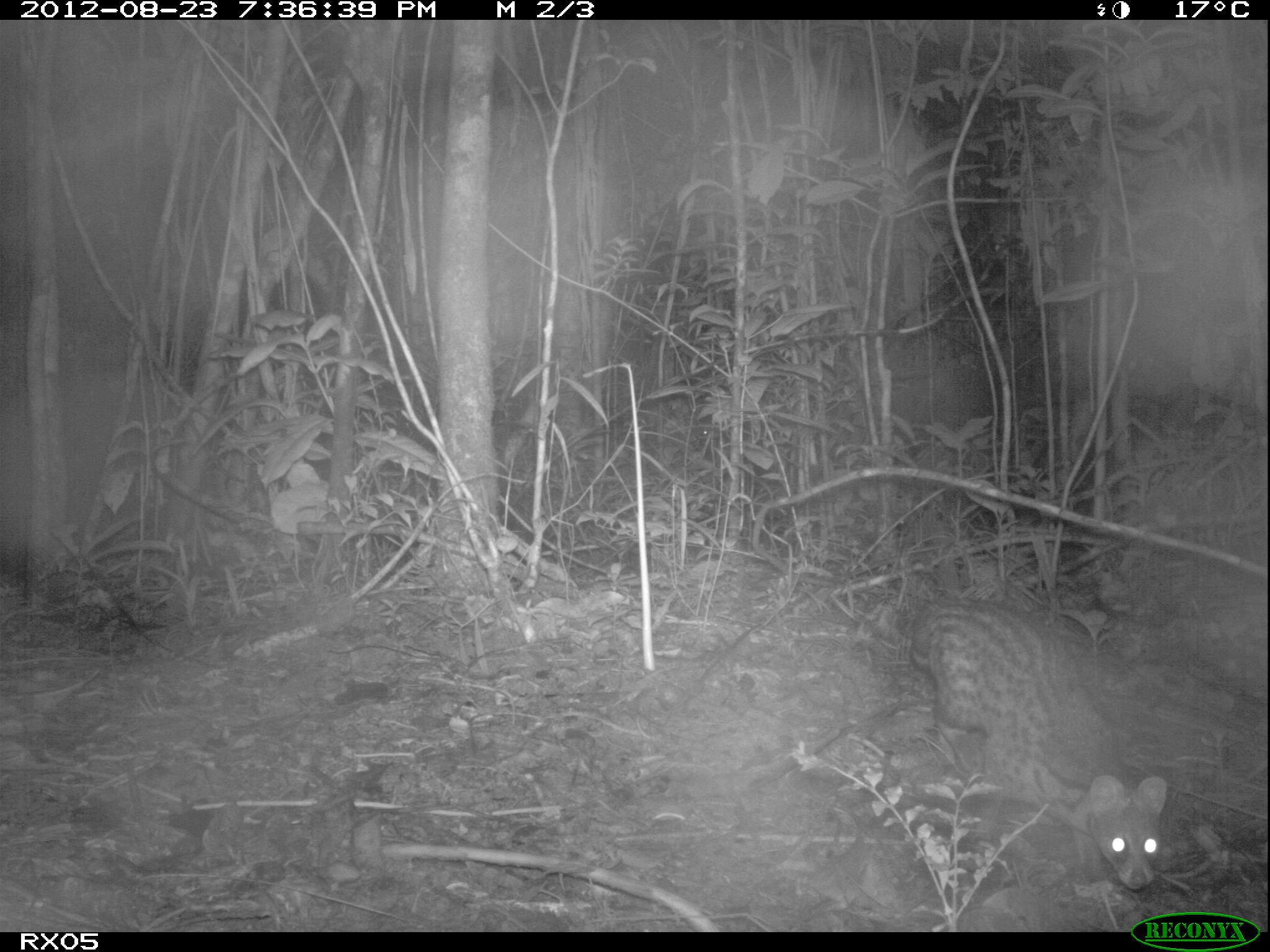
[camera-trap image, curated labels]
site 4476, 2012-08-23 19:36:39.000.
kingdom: Animalia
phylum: Chordata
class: Mammalia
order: Carnivora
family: Viverridae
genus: Viverricula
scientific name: Viverricula indica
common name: small indian civet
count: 1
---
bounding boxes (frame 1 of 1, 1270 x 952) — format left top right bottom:
viverricula indica: 902 589 1170 898